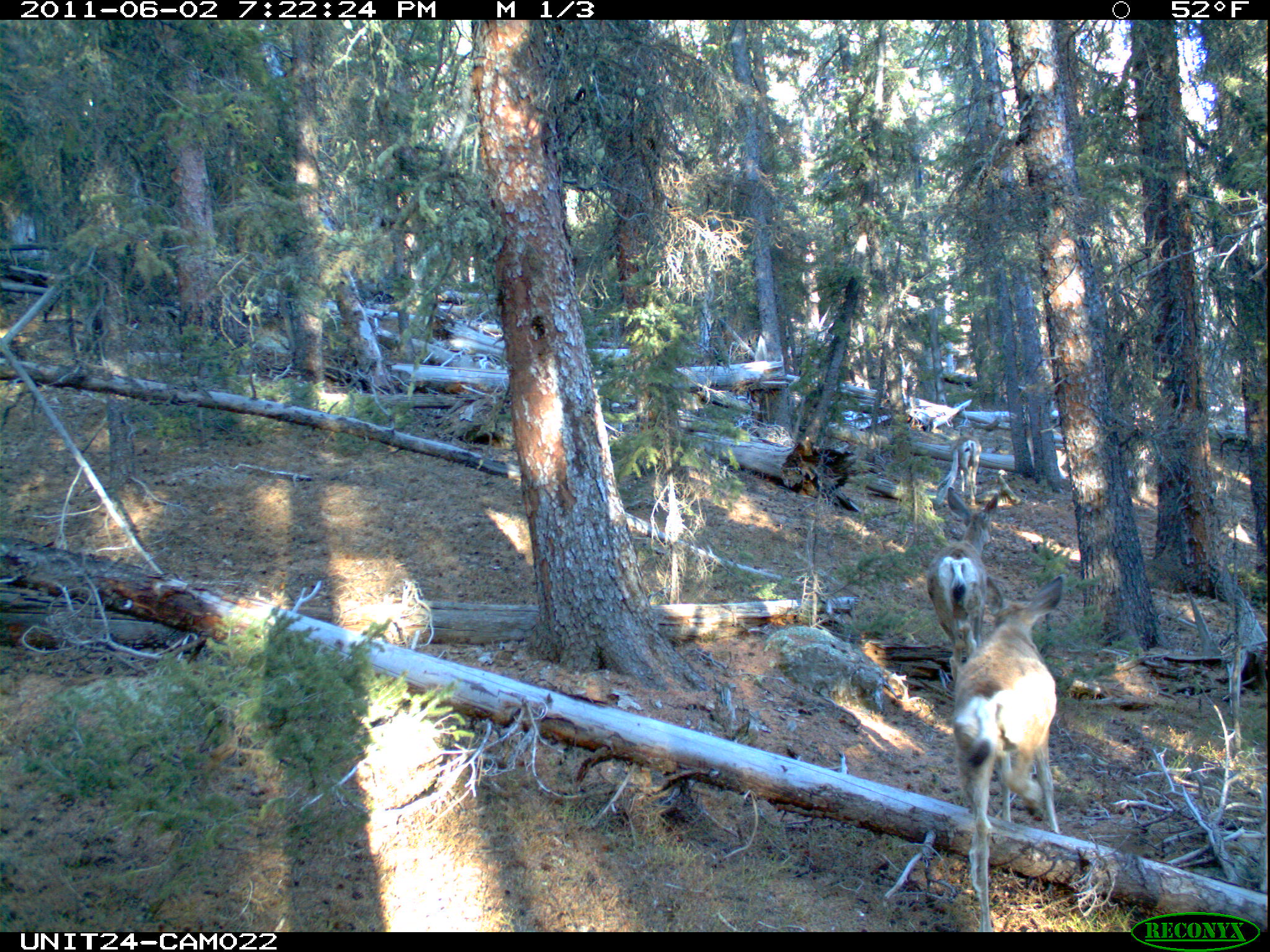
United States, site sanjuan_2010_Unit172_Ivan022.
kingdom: Animalia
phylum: Chordata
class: Mammalia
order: Artiodactyla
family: Cervidae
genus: Odocoileus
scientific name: Odocoileus hemionus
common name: mule deer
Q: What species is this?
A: Odocoileus hemionus (mule deer).